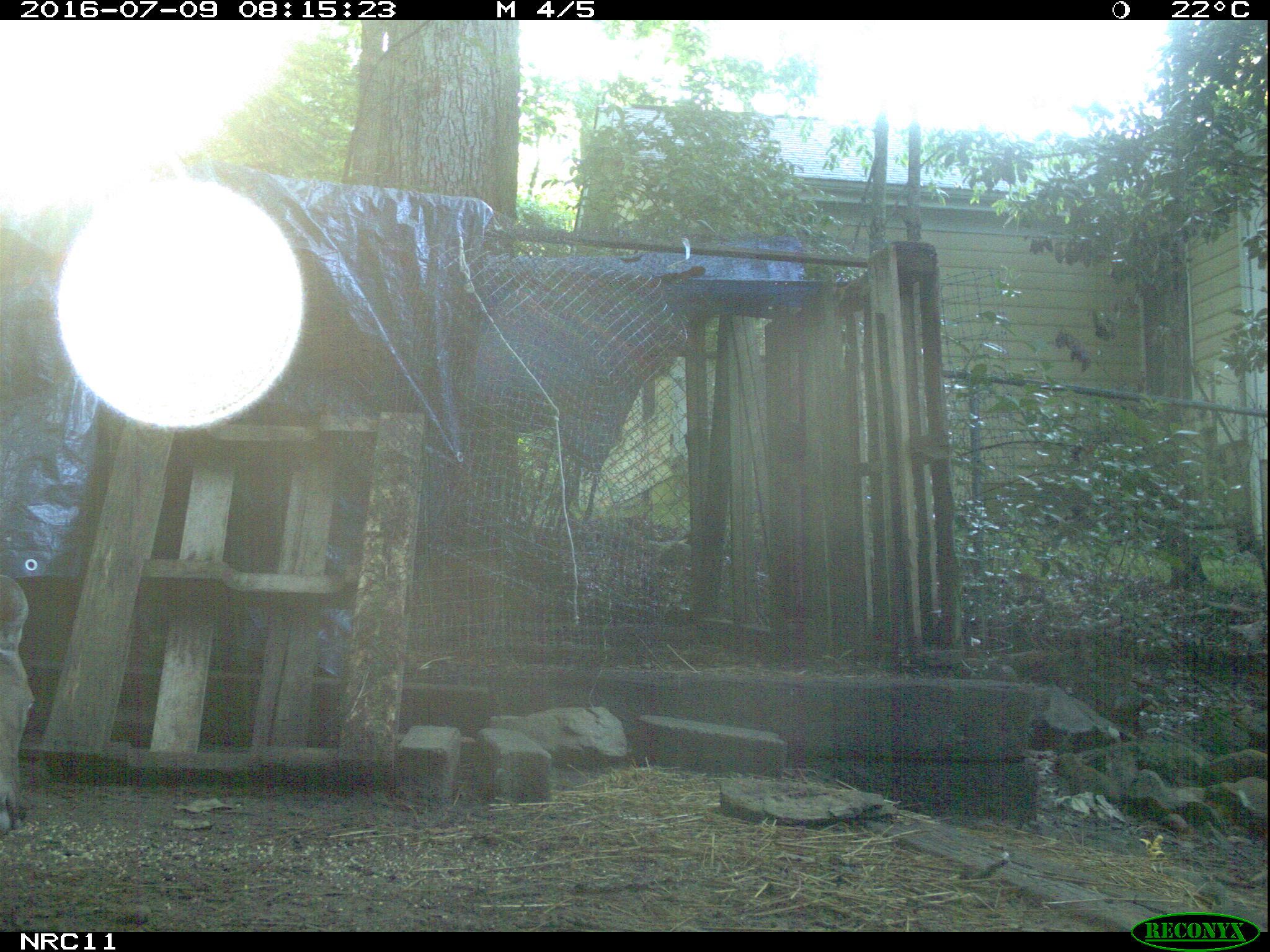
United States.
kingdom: Animalia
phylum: Chordata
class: Mammalia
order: Artiodactyla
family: Cervidae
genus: Odocoileus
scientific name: Odocoileus virginianus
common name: white-tailed deer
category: White Tailed Deer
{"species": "White Tailed Deer (white-tailed deer) (Odocoileus virginianus)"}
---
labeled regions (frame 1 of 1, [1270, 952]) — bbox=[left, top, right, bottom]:
White Tailed Deer: bbox=[0, 571, 42, 849]